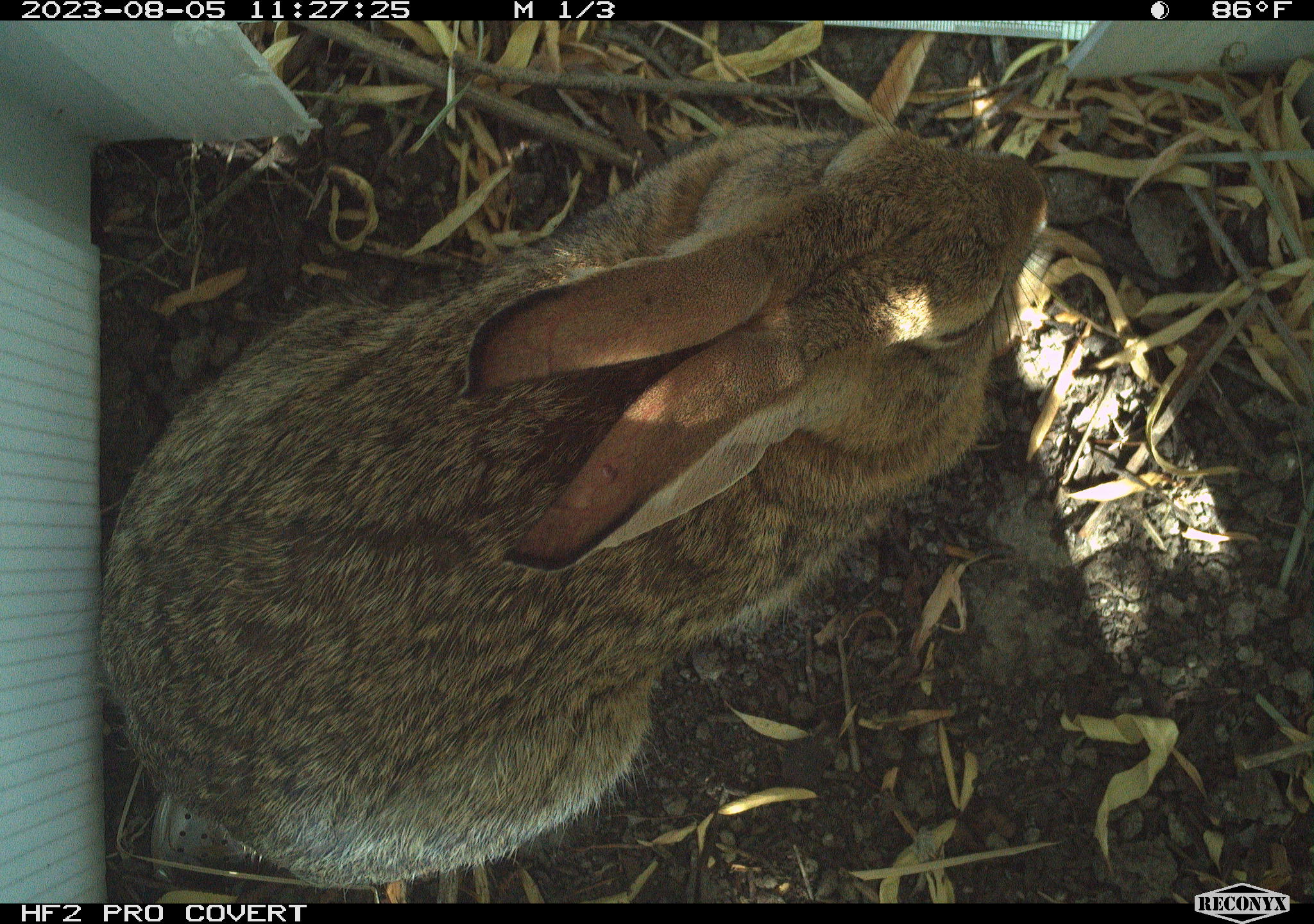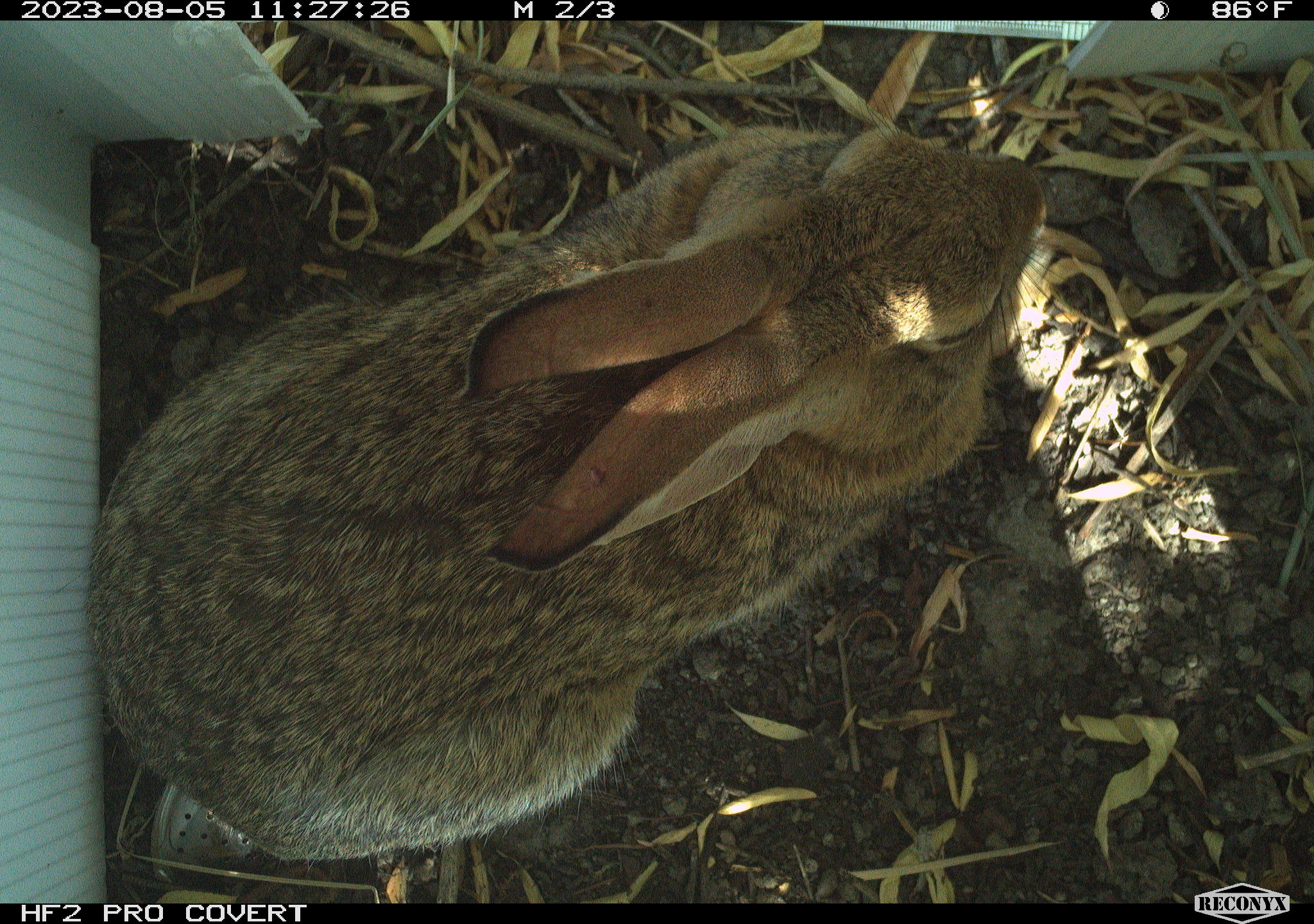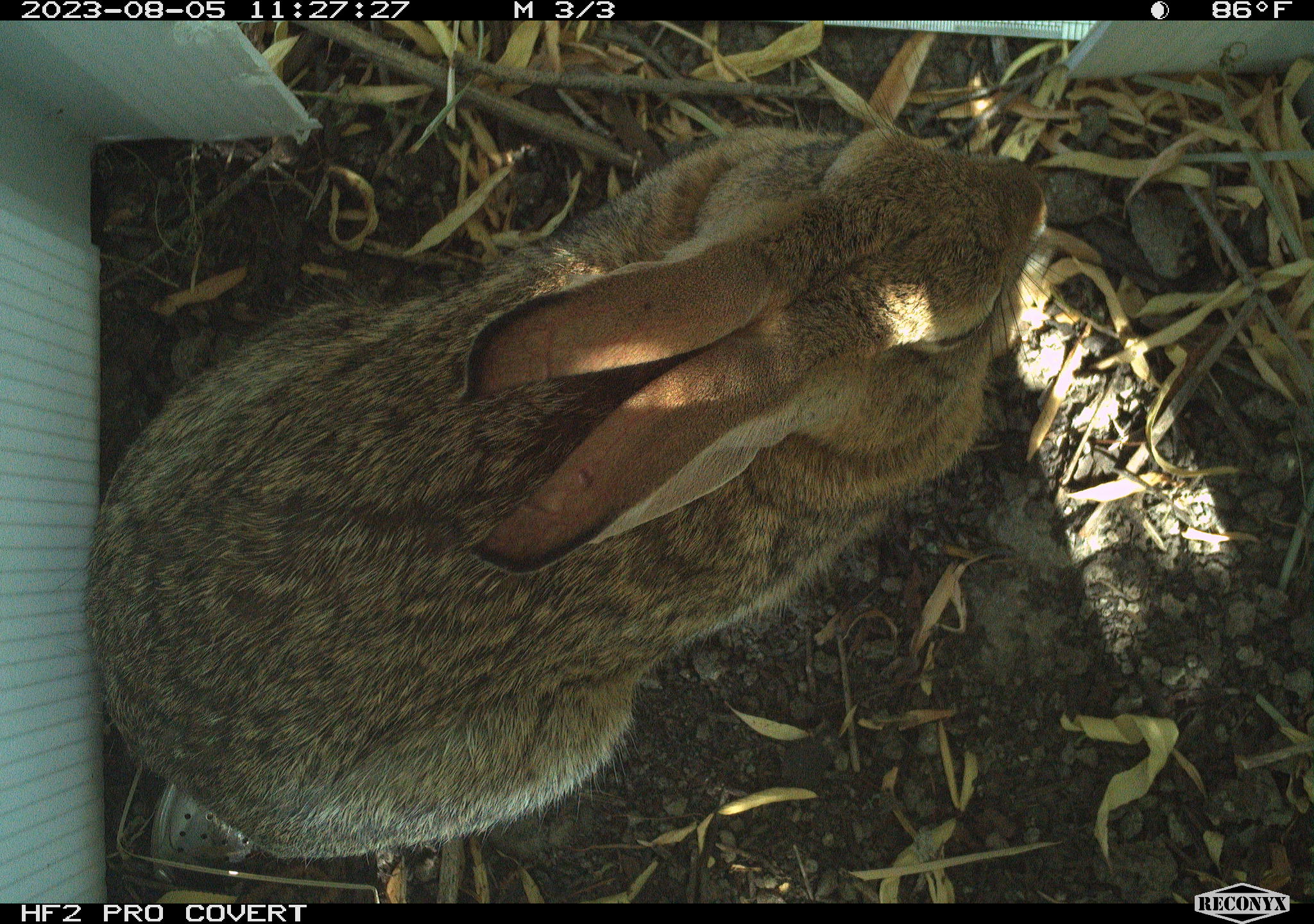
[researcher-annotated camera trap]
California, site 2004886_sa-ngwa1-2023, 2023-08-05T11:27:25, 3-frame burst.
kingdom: Animalia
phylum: Chordata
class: Mammalia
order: Lagomorpha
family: Leporidae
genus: Sylvilagus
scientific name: Sylvilagus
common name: cottontail rabbits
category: sylvilagus species